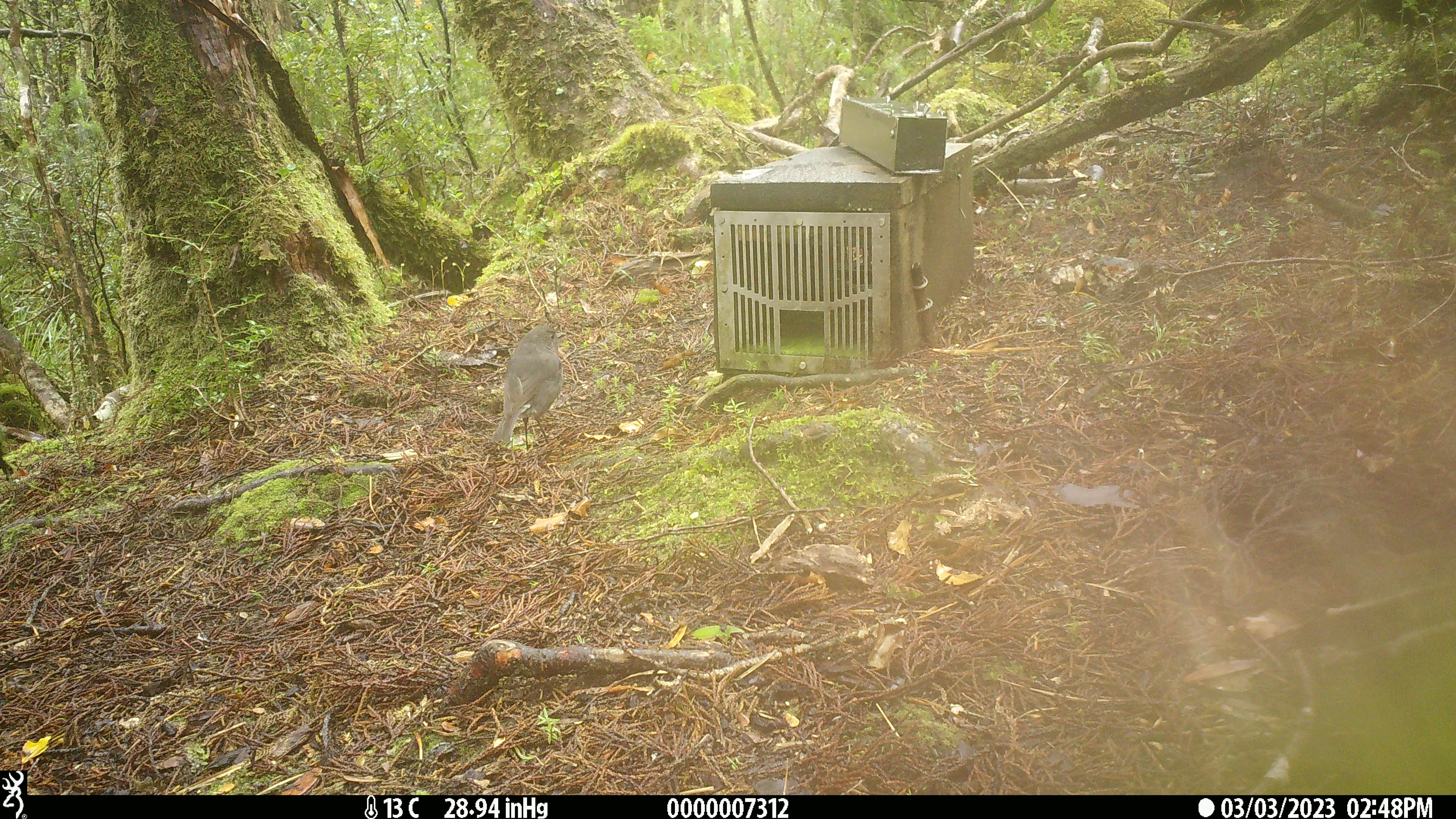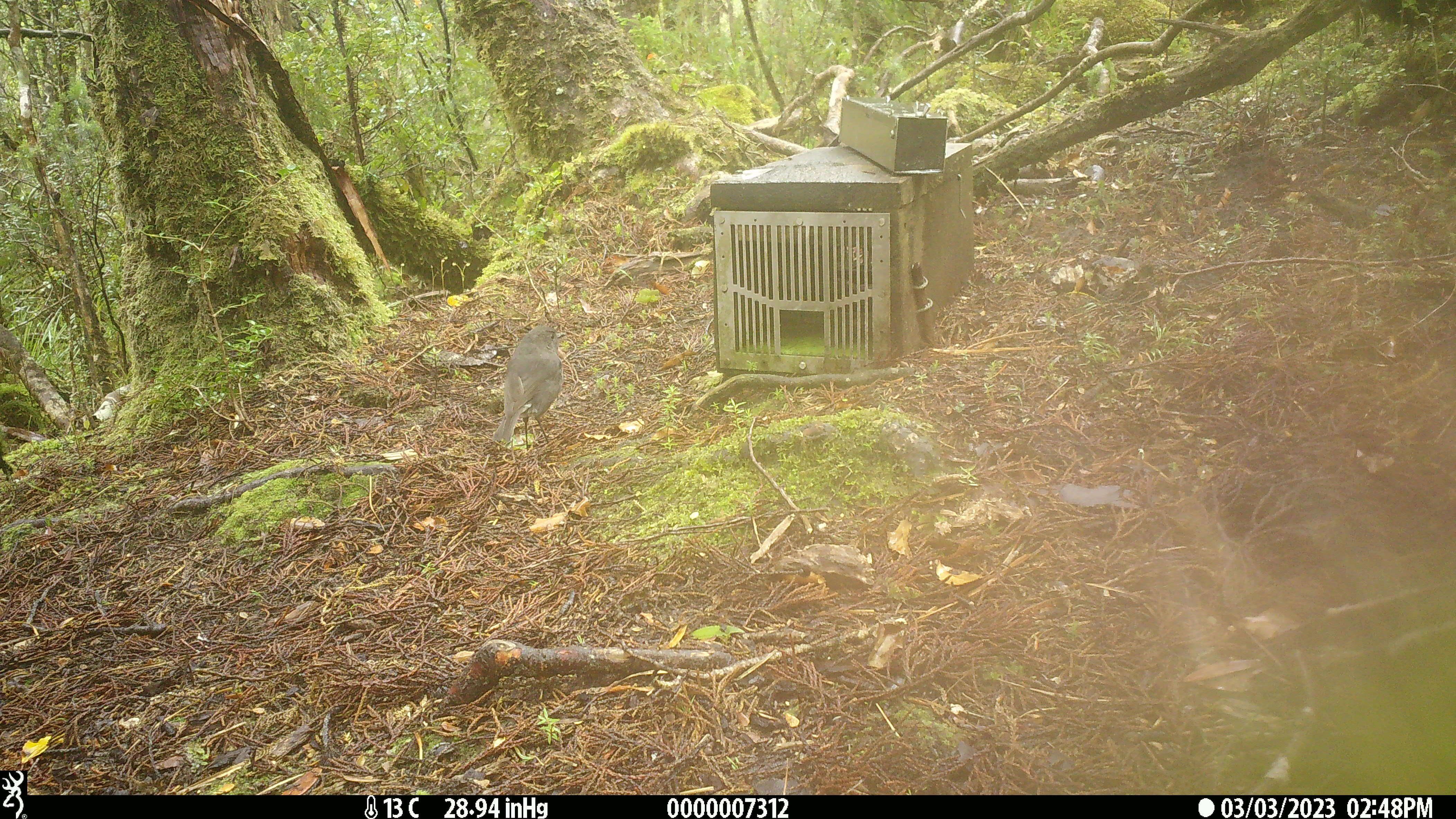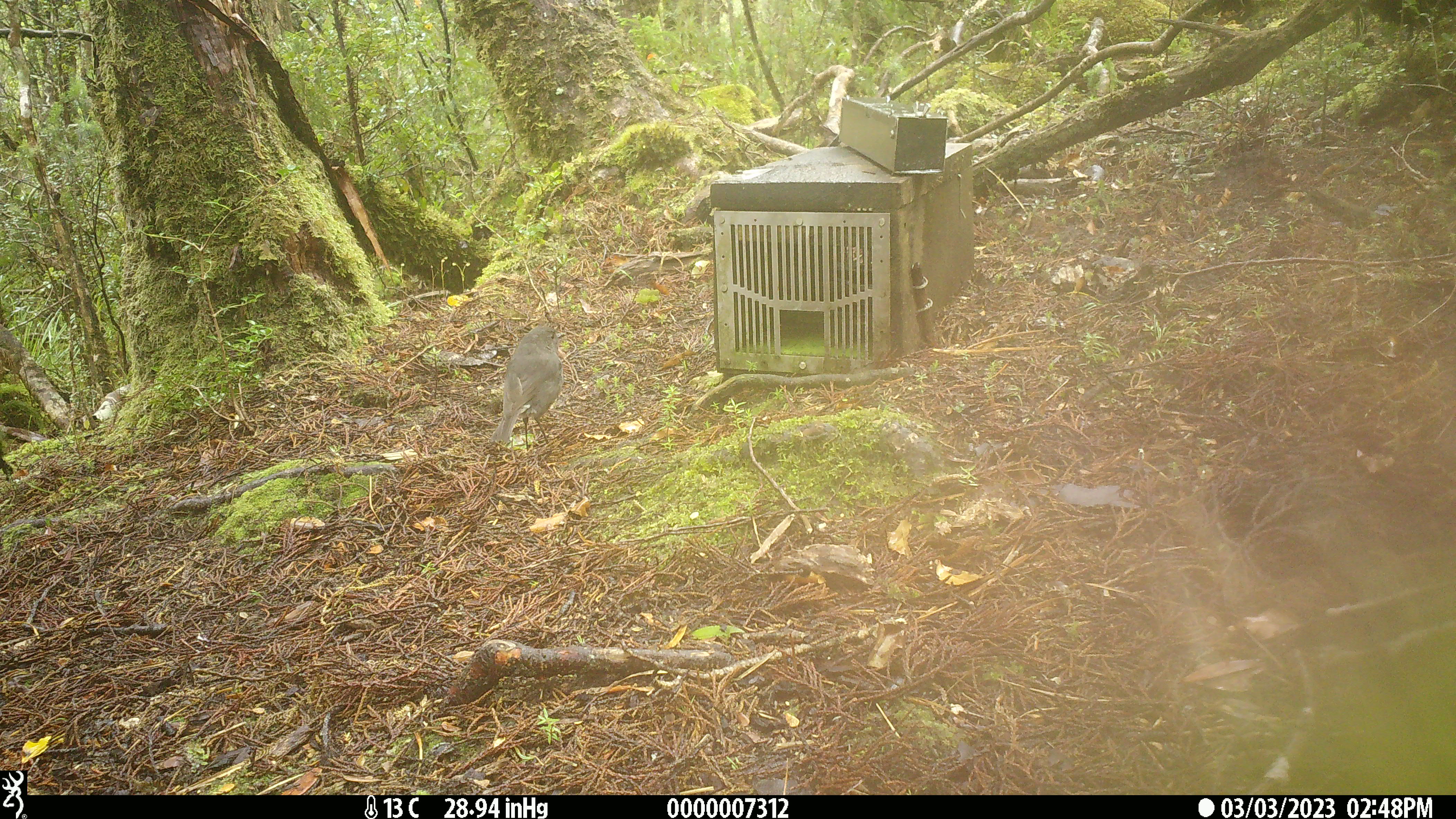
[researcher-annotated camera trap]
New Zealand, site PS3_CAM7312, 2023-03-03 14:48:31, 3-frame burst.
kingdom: Animalia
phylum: Chordata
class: Aves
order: Passeriformes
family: Petroicidae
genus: Petroica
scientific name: Petroica australis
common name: new zealand robin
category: robin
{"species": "robin (new zealand robin) (Petroica australis)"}